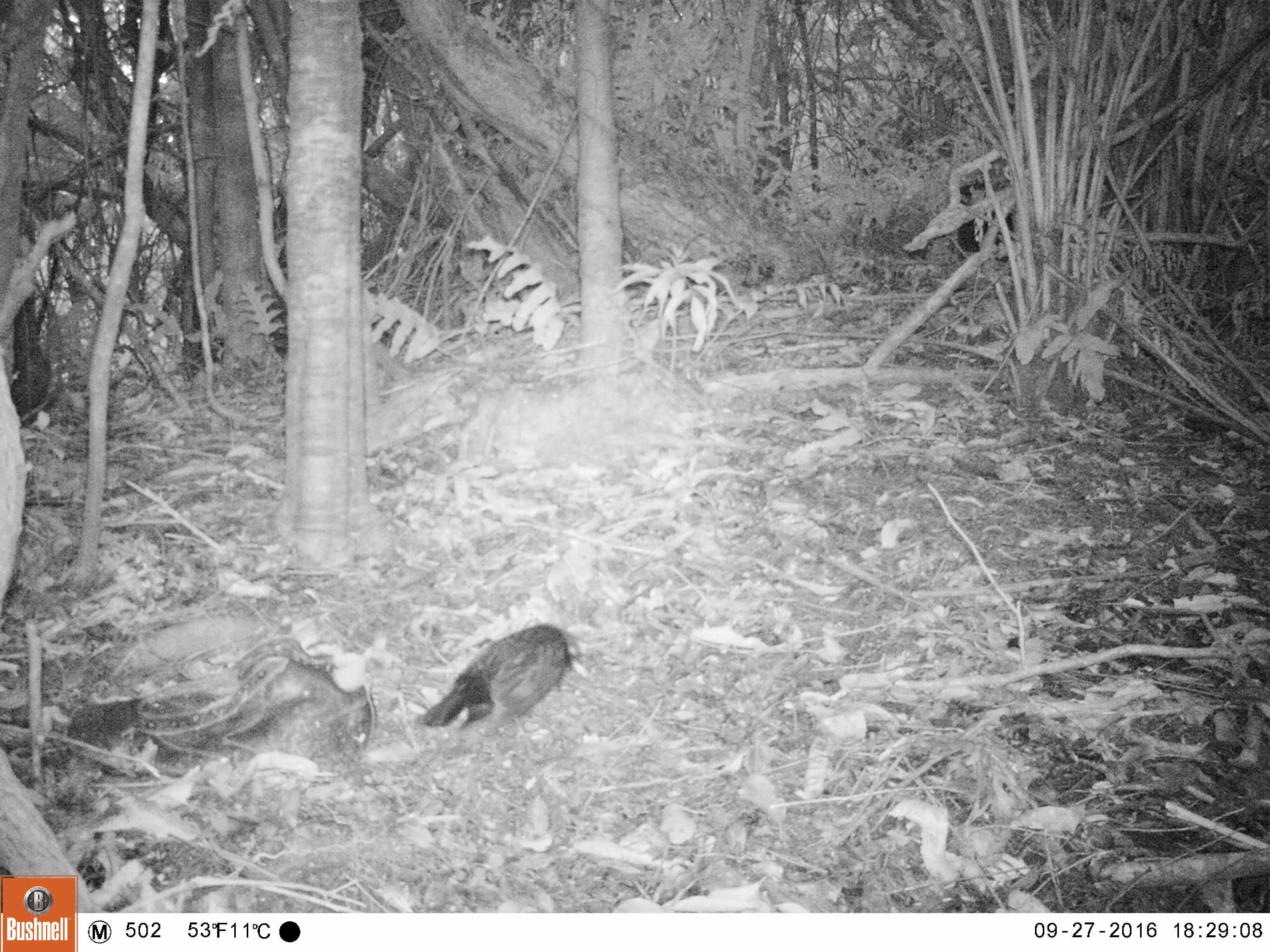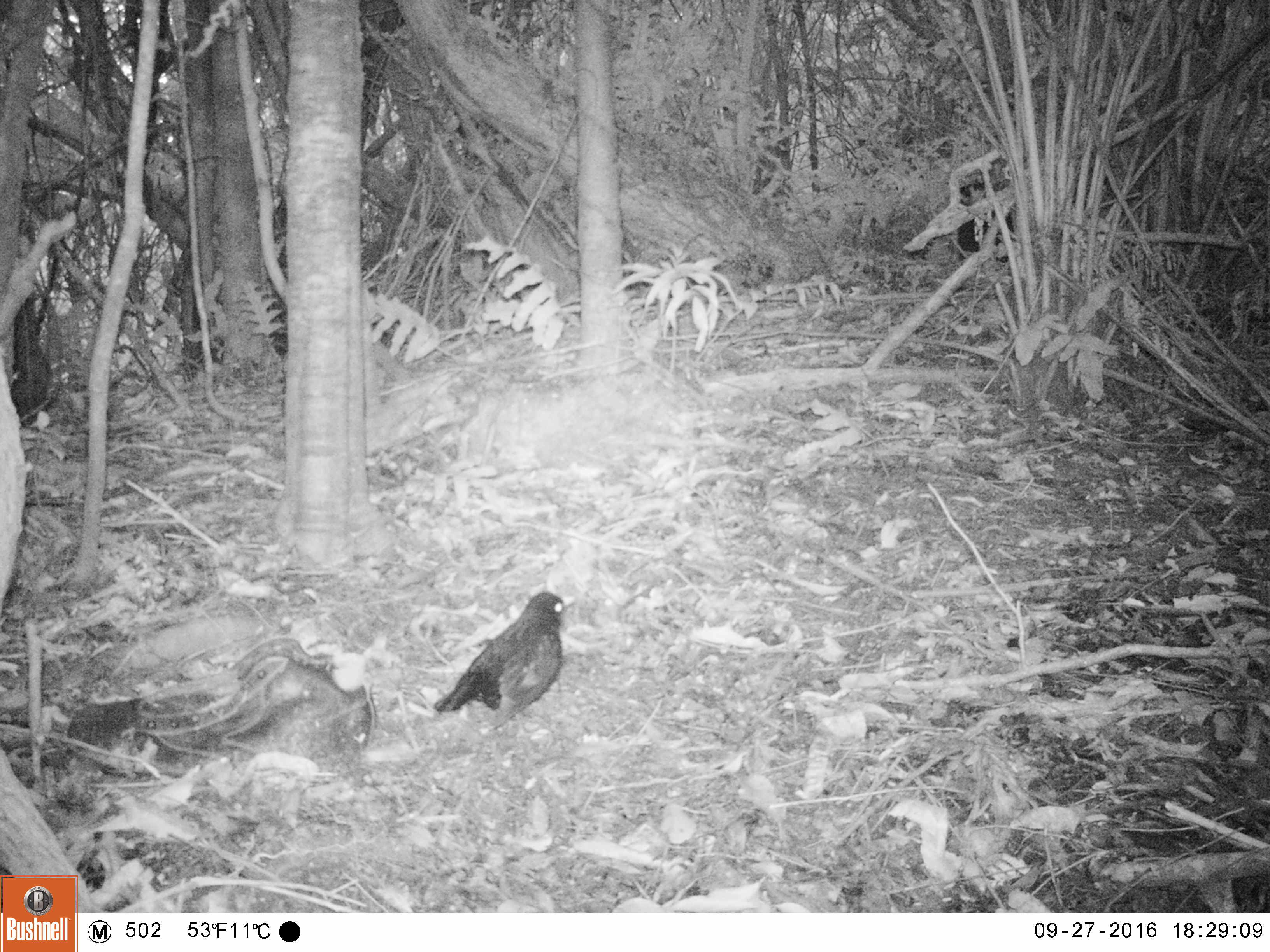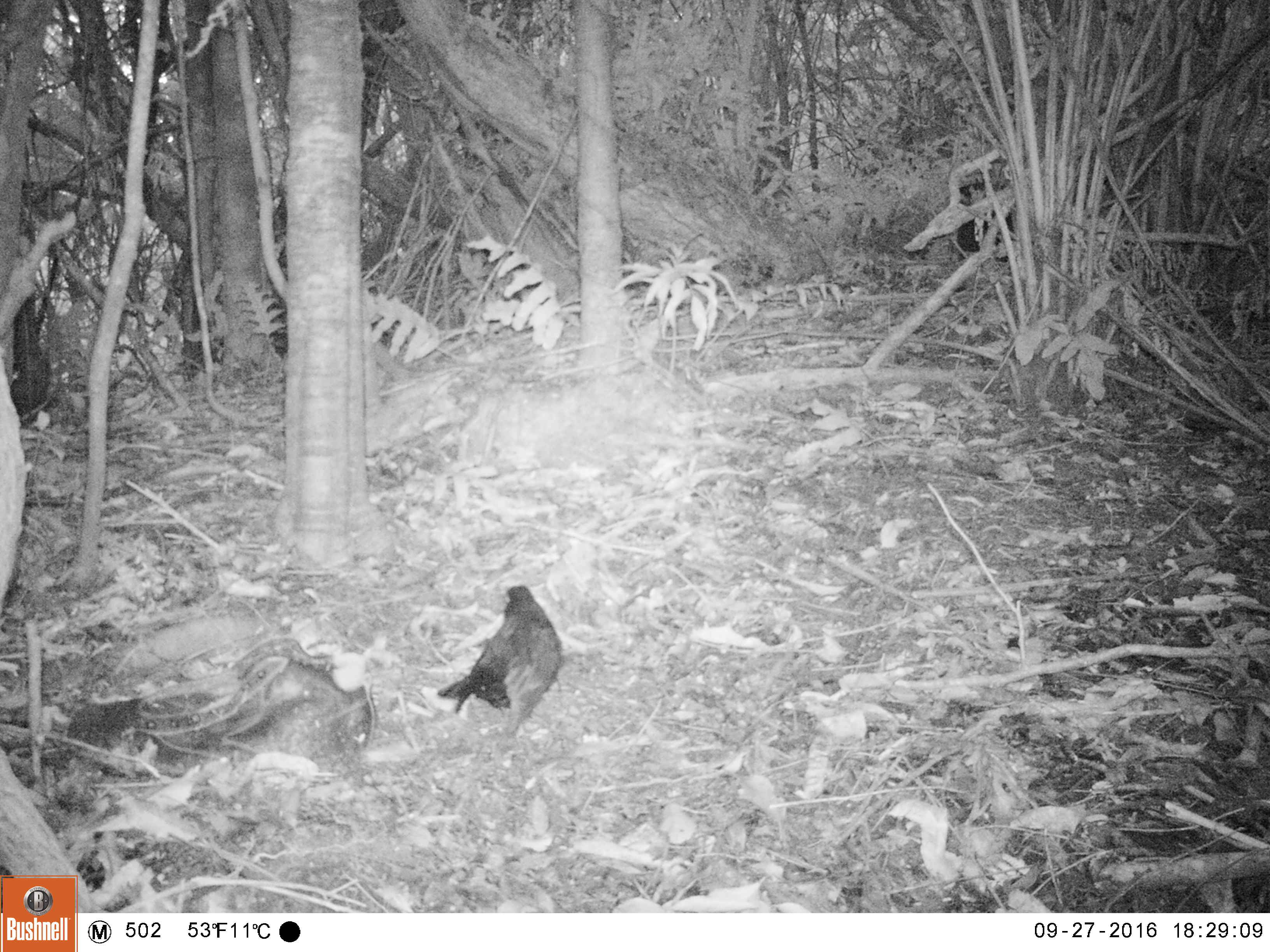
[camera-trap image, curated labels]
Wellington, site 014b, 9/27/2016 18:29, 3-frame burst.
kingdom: Animalia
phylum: Chordata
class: Aves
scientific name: Aves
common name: bird